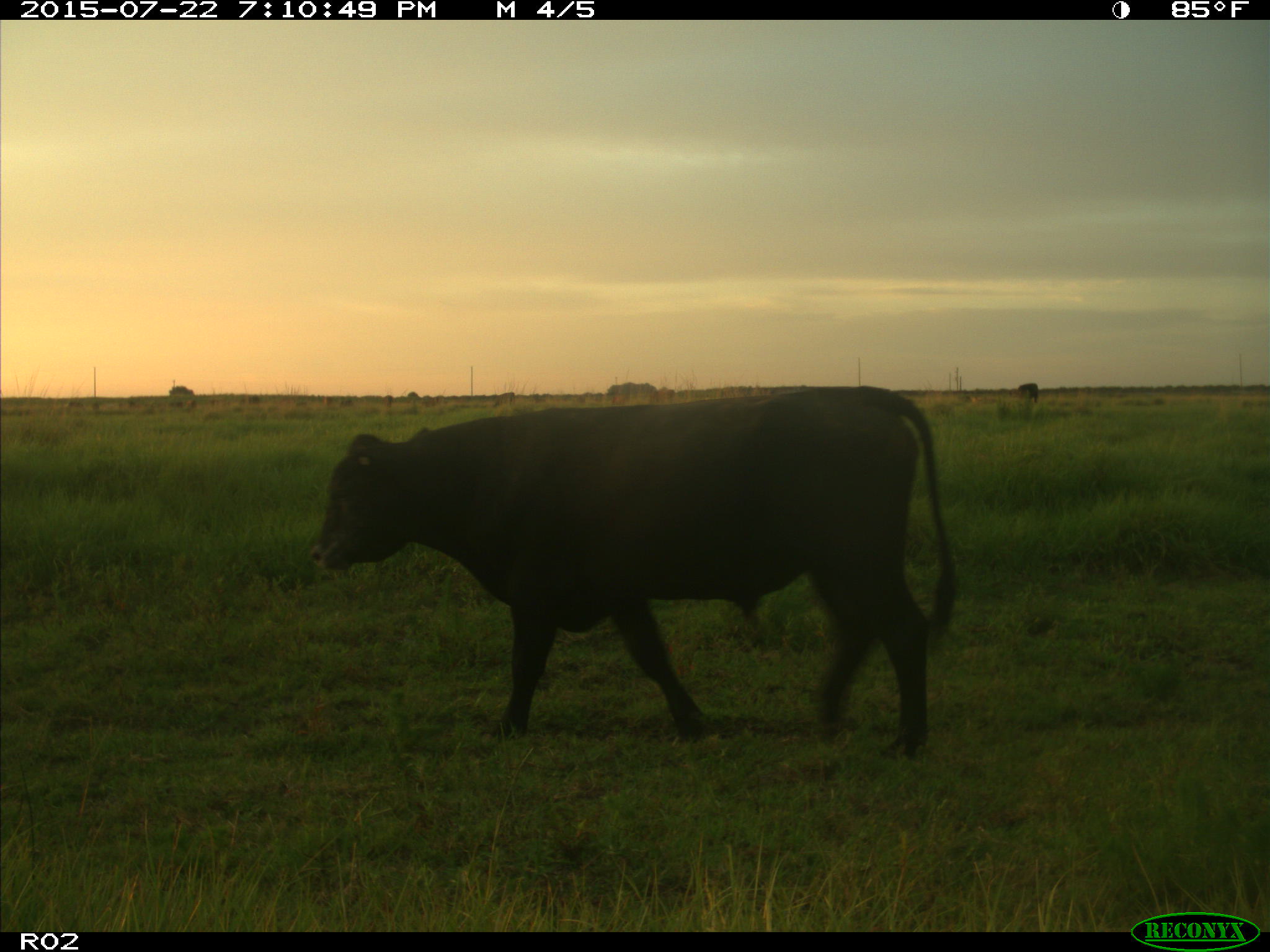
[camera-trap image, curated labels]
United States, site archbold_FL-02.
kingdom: Animalia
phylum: Chordata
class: Mammalia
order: Artiodactyla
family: Bovidae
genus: Bos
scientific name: Bos taurus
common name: domestic cow